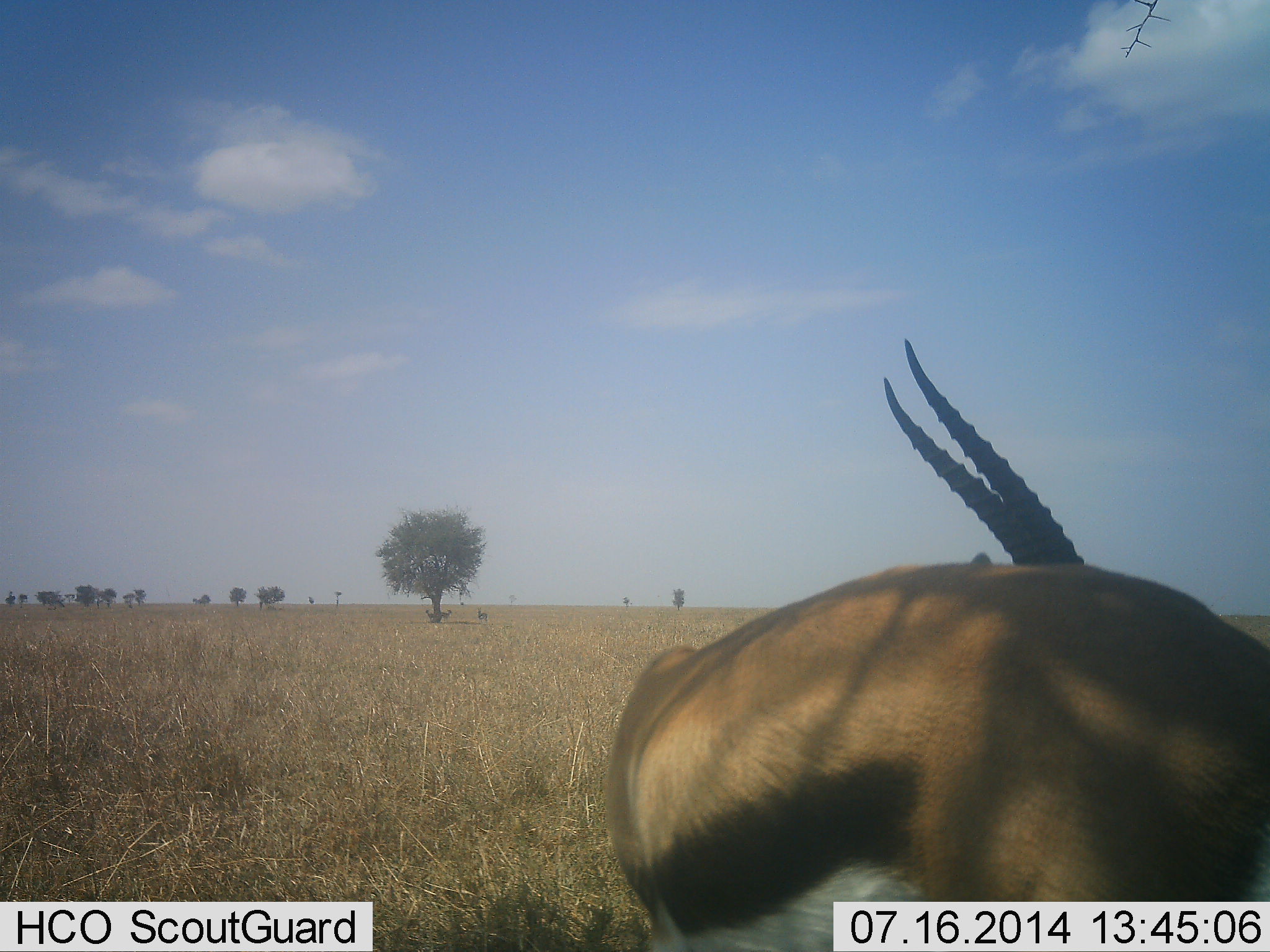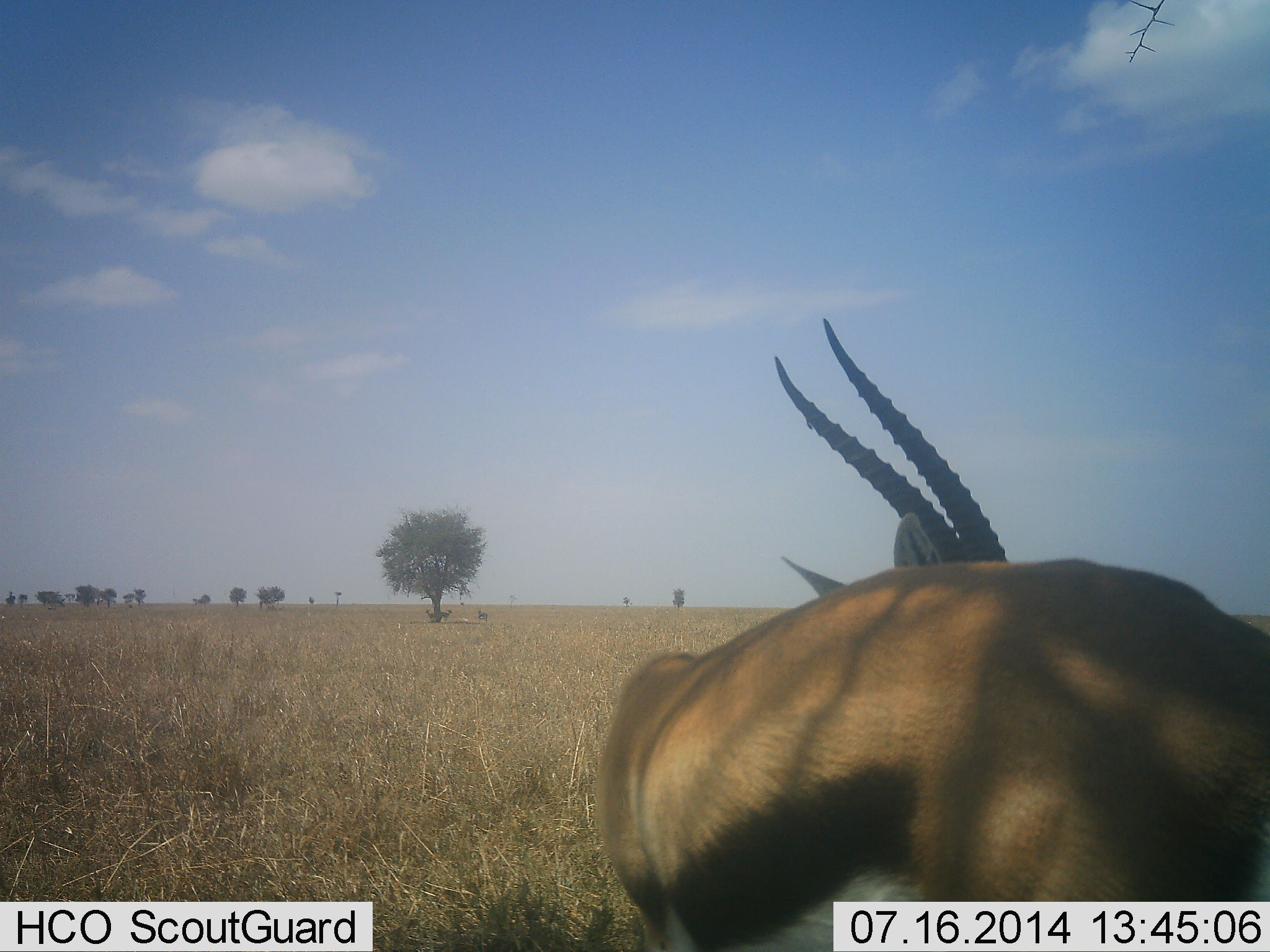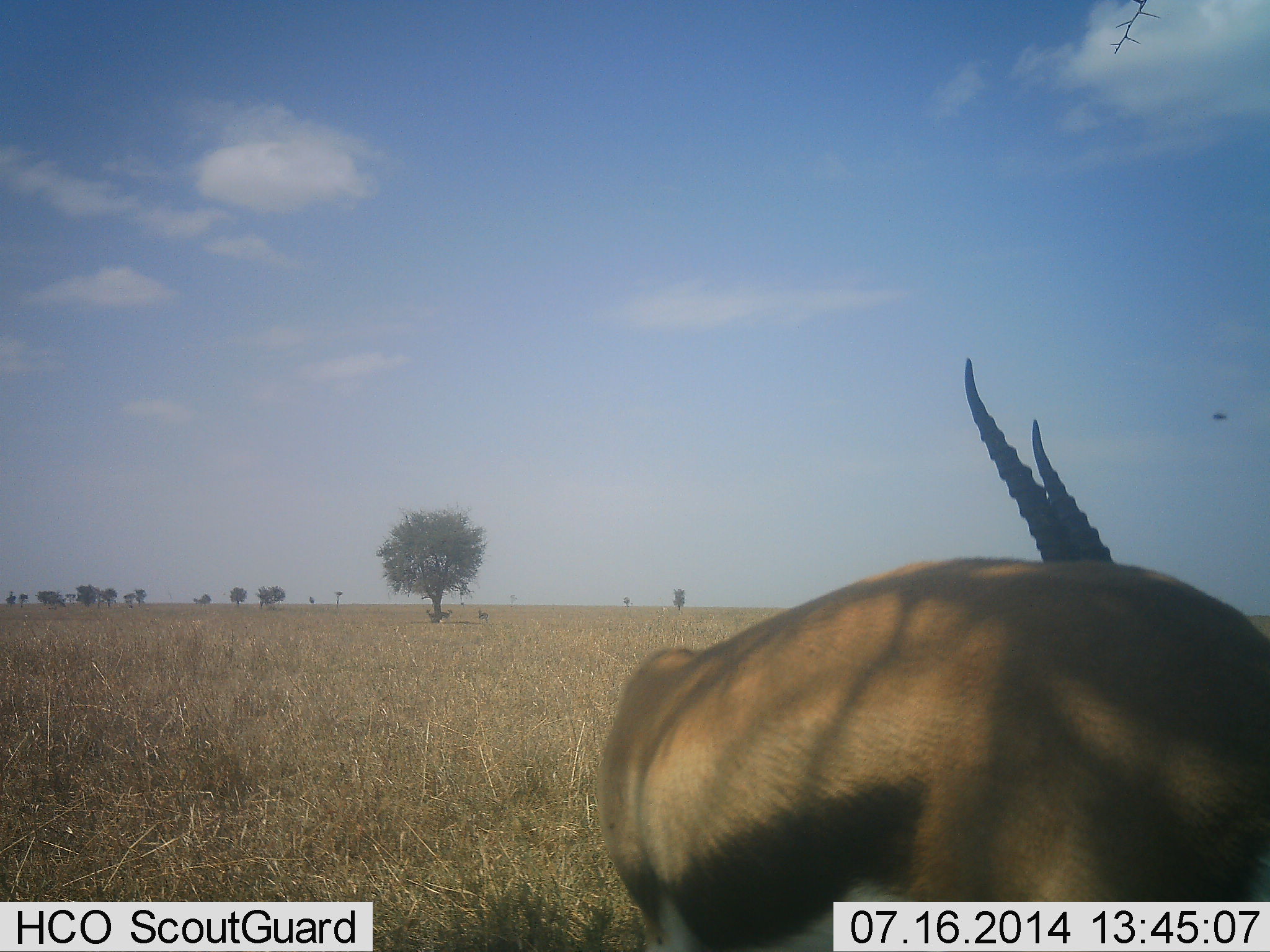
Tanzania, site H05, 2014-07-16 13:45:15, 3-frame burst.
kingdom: Animalia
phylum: Chordata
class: Mammalia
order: Artiodactyla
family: Bovidae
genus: Eudorcas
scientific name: Eudorcas thomsonii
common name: thomson's gazelle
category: gazellethomsons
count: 1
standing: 100%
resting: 0%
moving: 0%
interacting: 0%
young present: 0%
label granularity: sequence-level